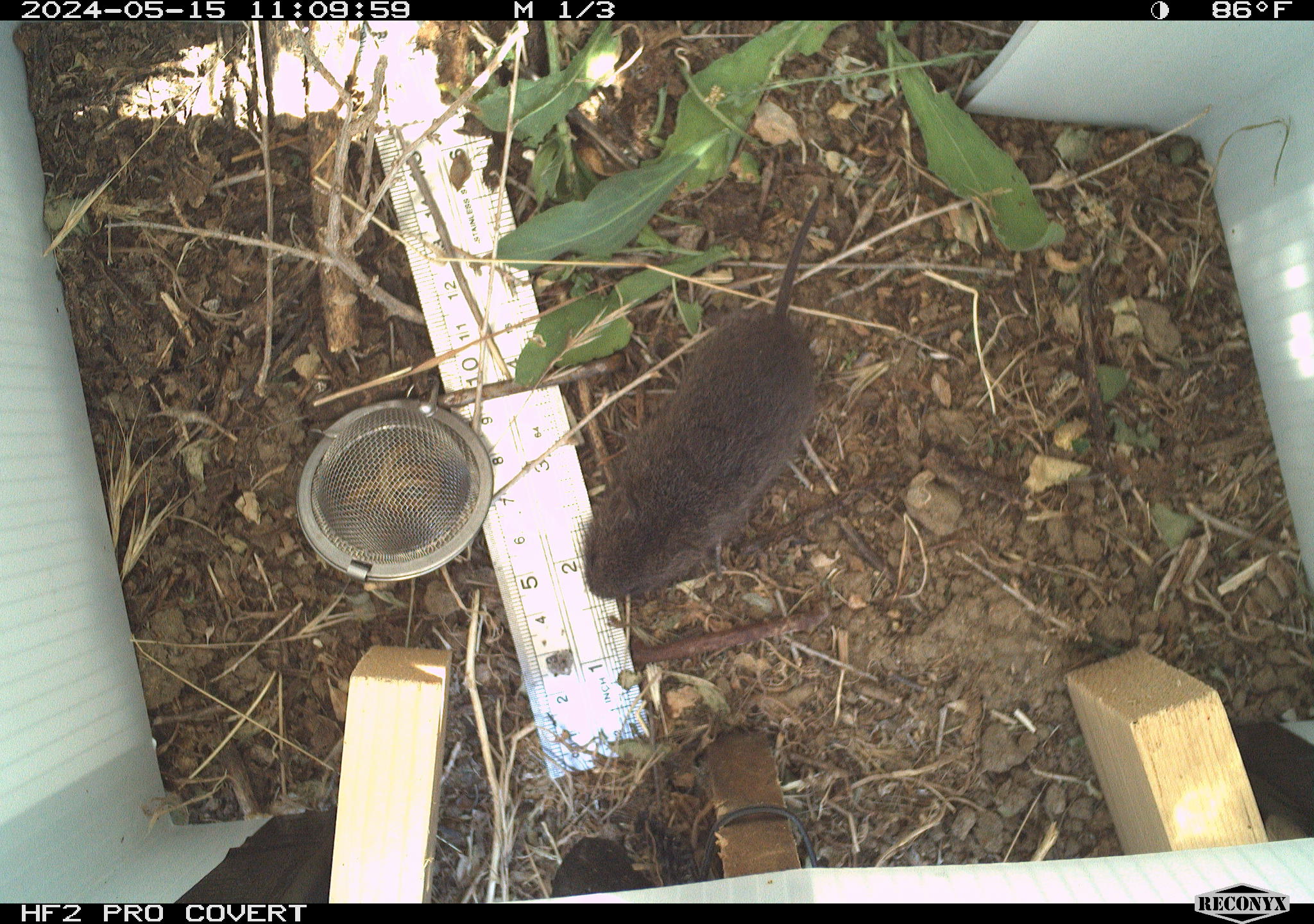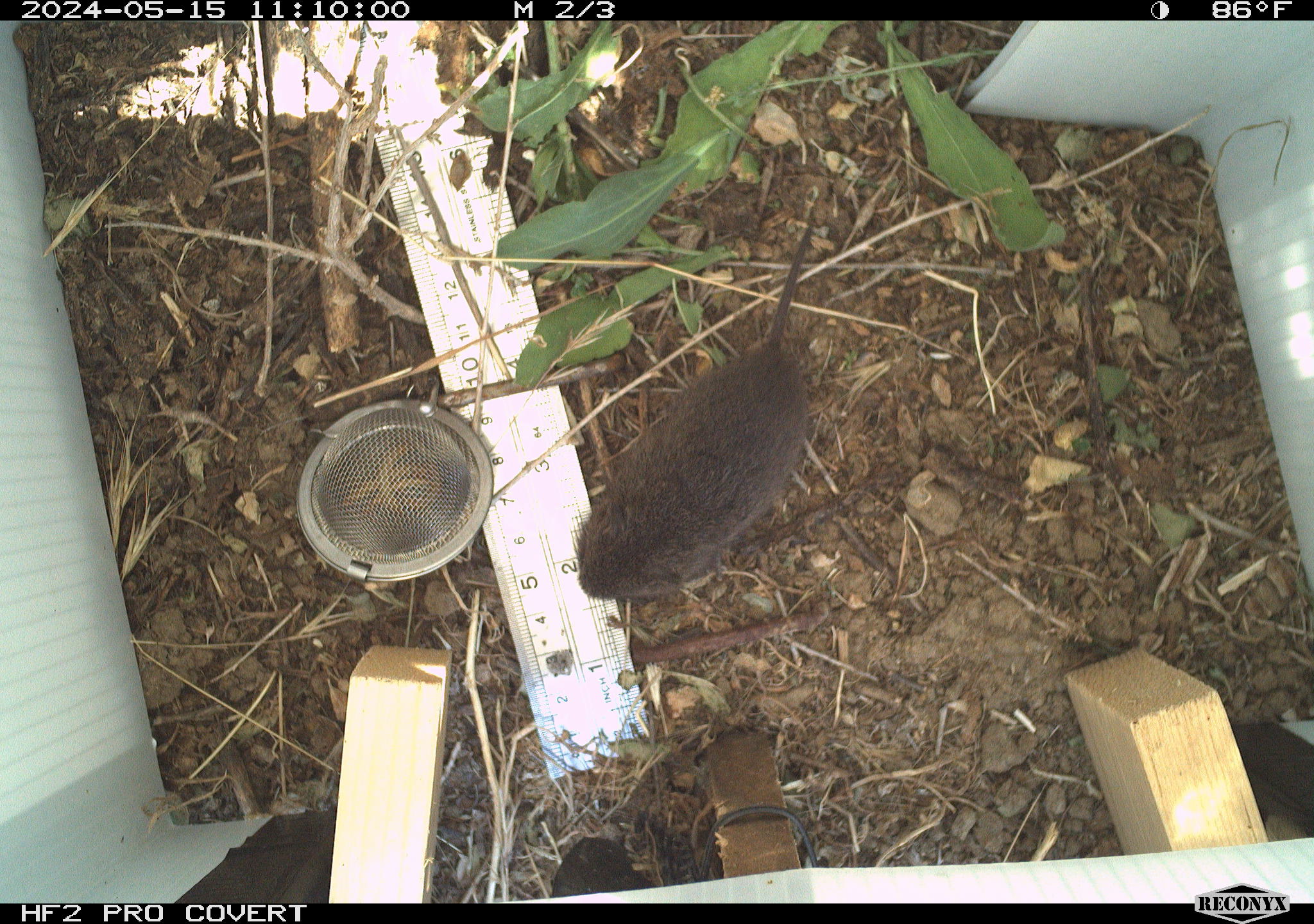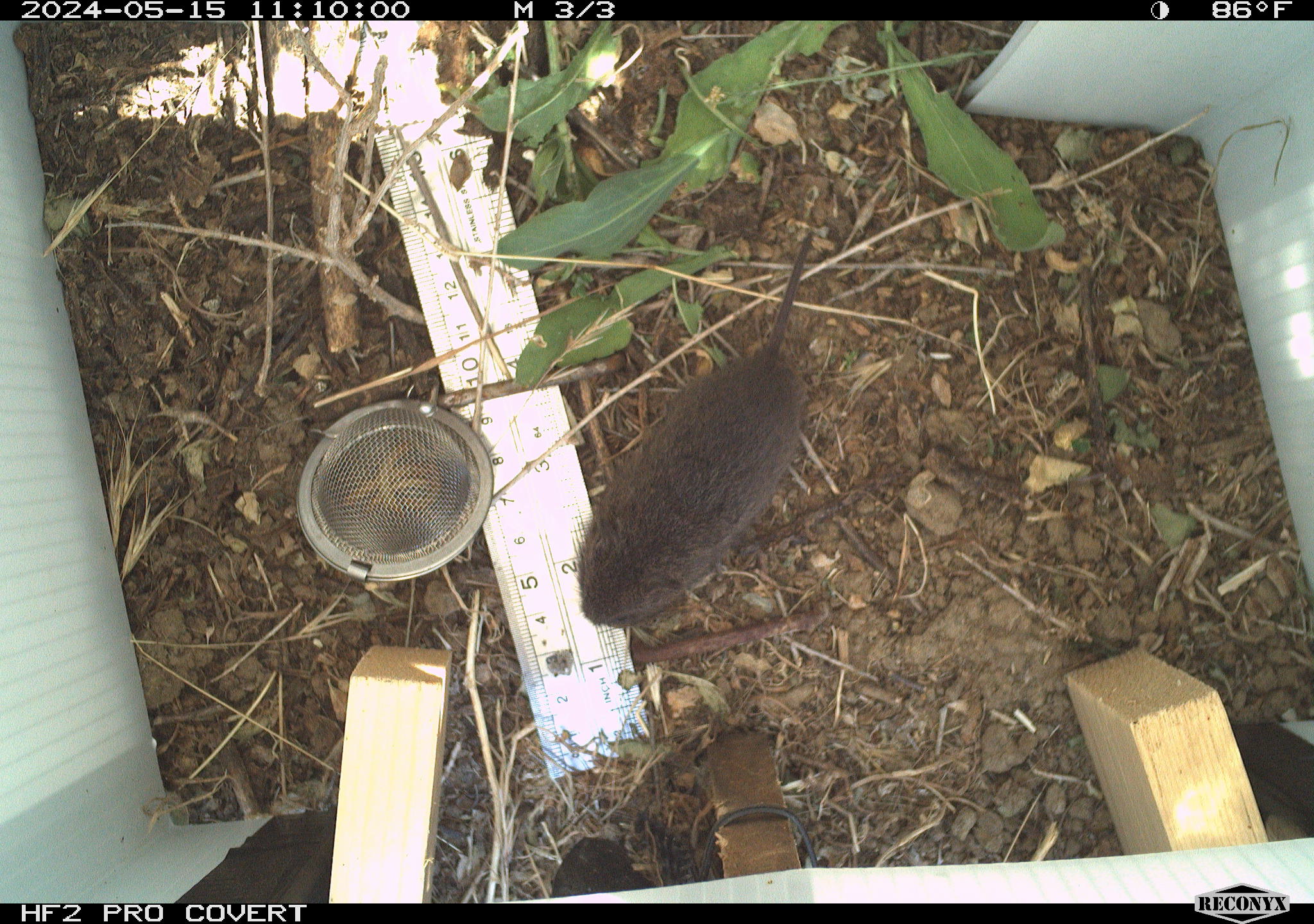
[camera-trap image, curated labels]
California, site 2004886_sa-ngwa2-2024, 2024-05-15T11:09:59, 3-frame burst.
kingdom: Animalia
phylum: Chordata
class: Mammalia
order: Rodentia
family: Cricetidae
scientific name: Arvicolinae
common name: voles, lemmings, and muskrats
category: arvicolinae subfamily